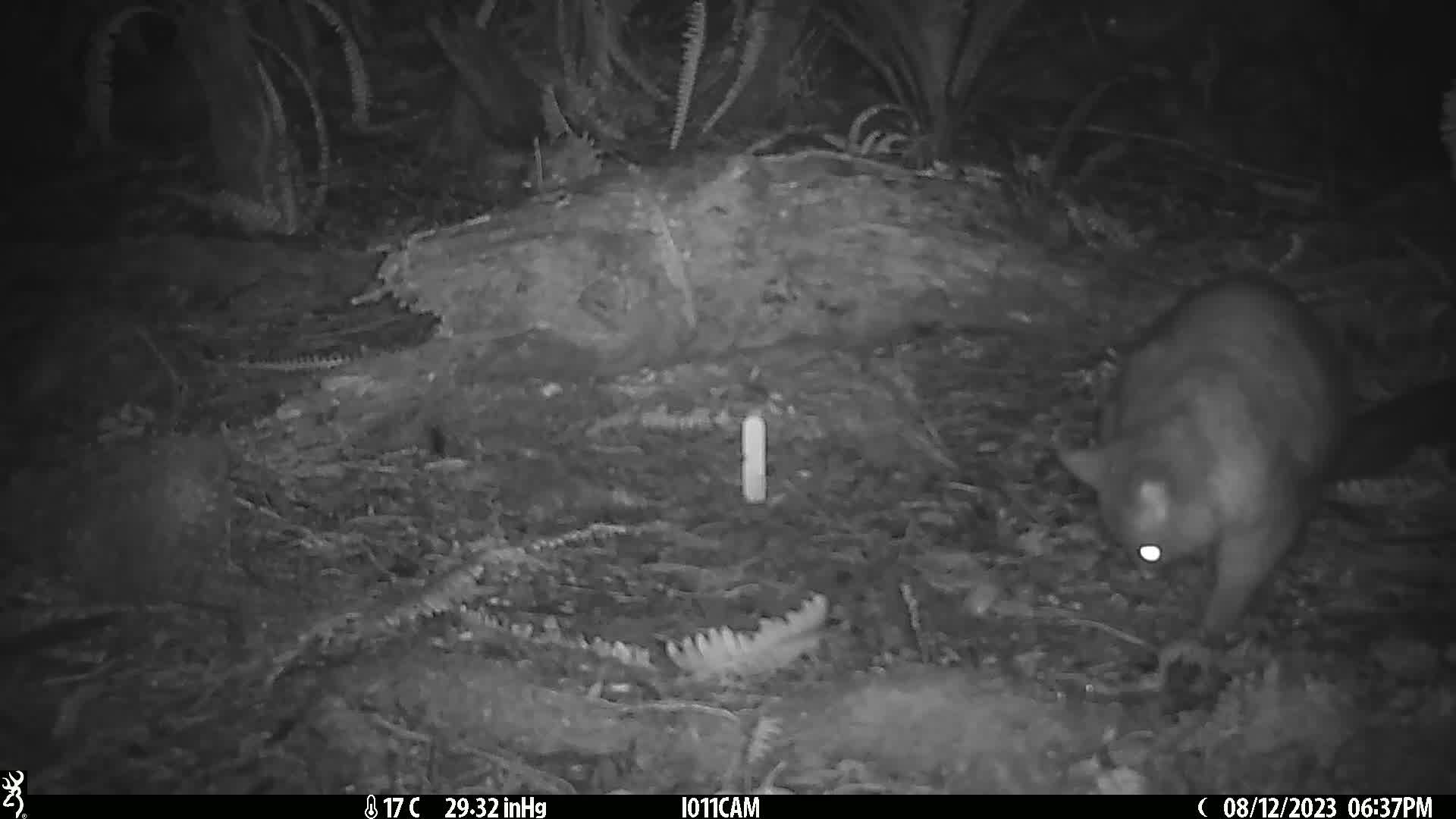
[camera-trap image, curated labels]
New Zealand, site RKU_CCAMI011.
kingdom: Animalia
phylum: Chordata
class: Mammalia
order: Diprotodontia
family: Phalangeridae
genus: Trichosurus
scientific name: Trichosurus vulpecula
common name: common brushtail possum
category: possum